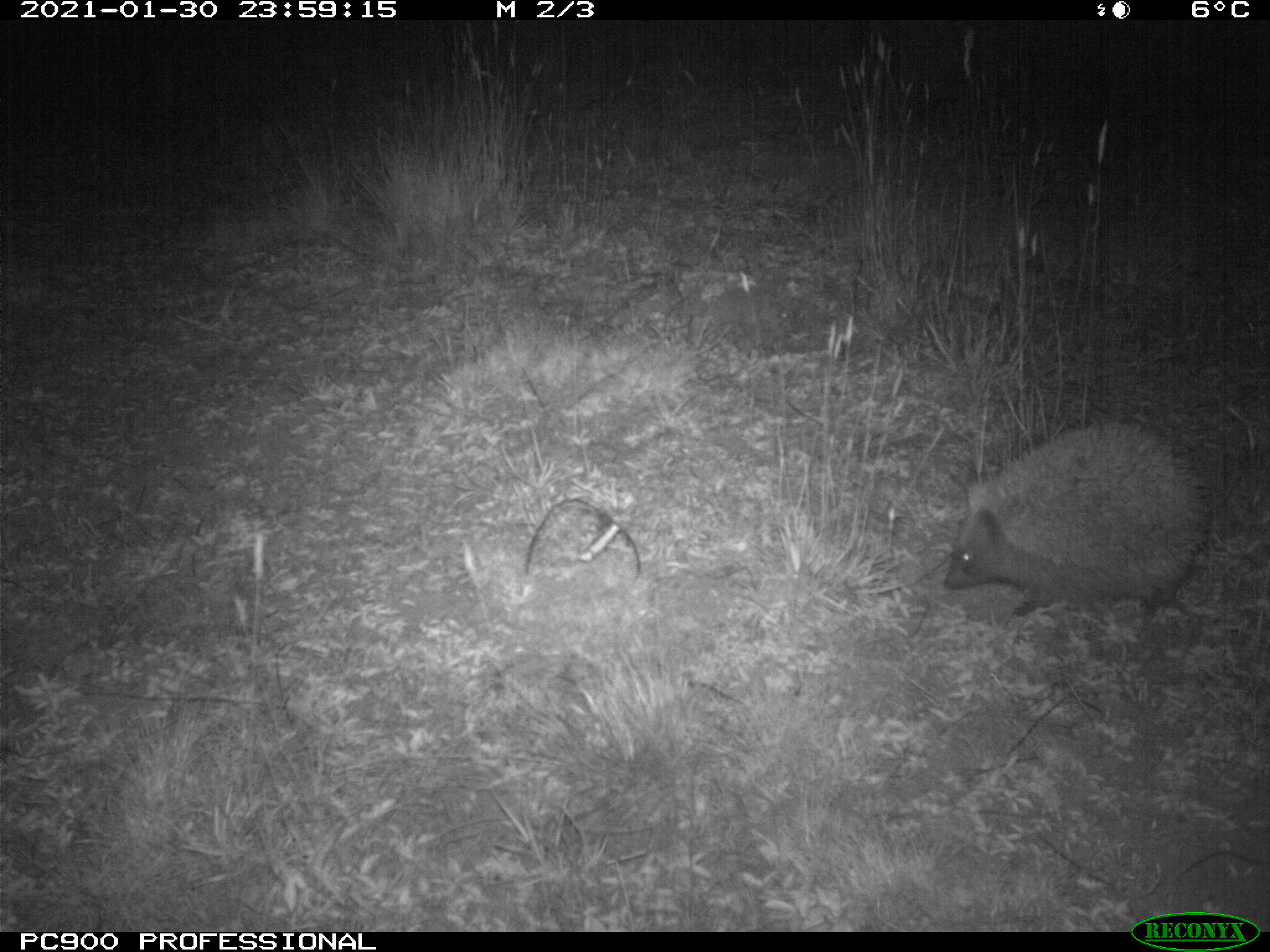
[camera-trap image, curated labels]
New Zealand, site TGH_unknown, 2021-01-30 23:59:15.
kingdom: Animalia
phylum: Chordata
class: Mammalia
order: Eulipotyphla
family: Erinaceidae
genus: Erinaceus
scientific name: Erinaceus europaeus europaeus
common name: european hedgehog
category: hedgehog